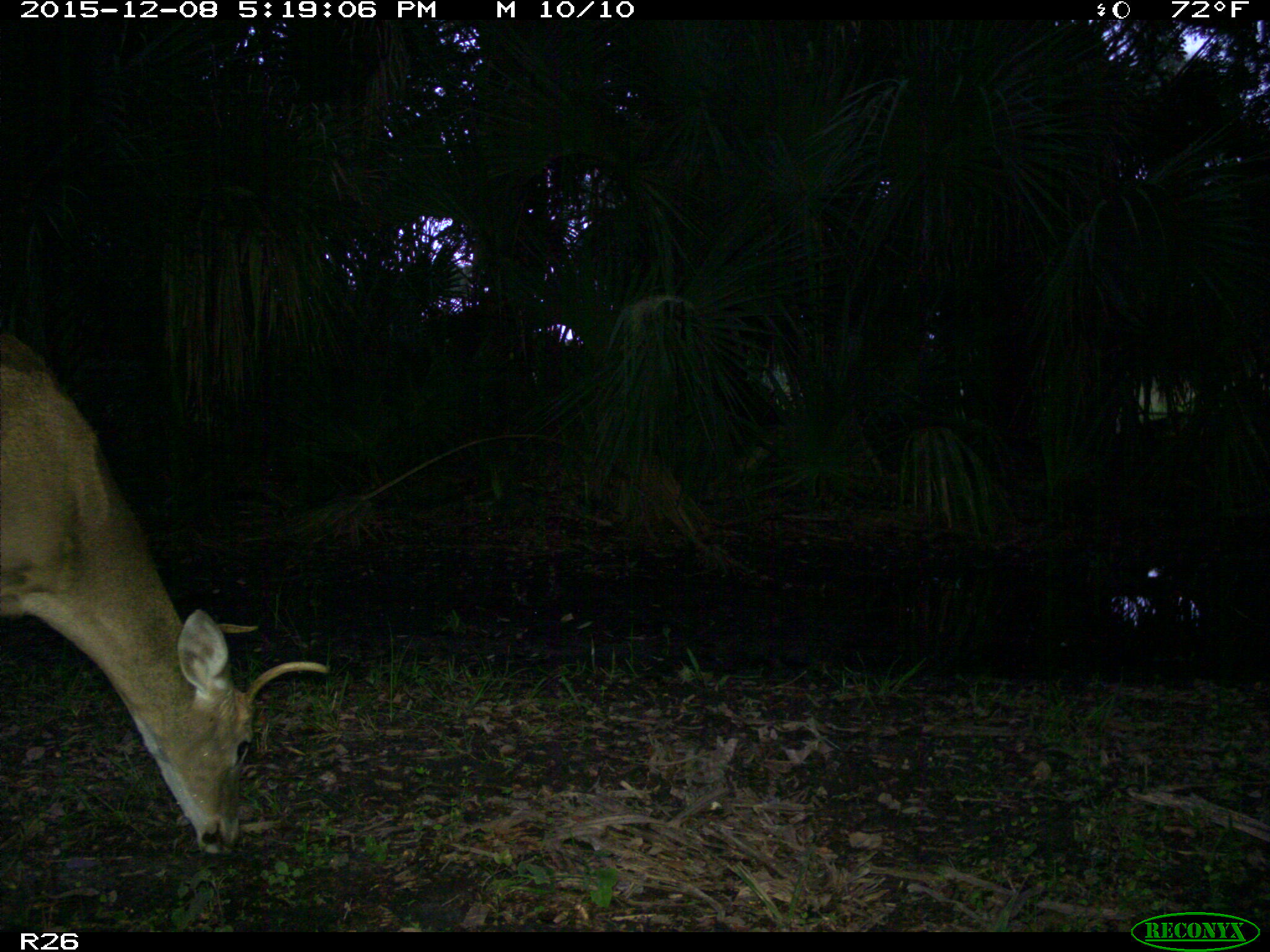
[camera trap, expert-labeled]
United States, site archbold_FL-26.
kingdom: Animalia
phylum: Chordata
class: Mammalia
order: Artiodactyla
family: Cervidae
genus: Odocoileus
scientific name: Odocoileus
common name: deer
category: unidentified deer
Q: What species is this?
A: Unidentified deer (deer) (Odocoileus).